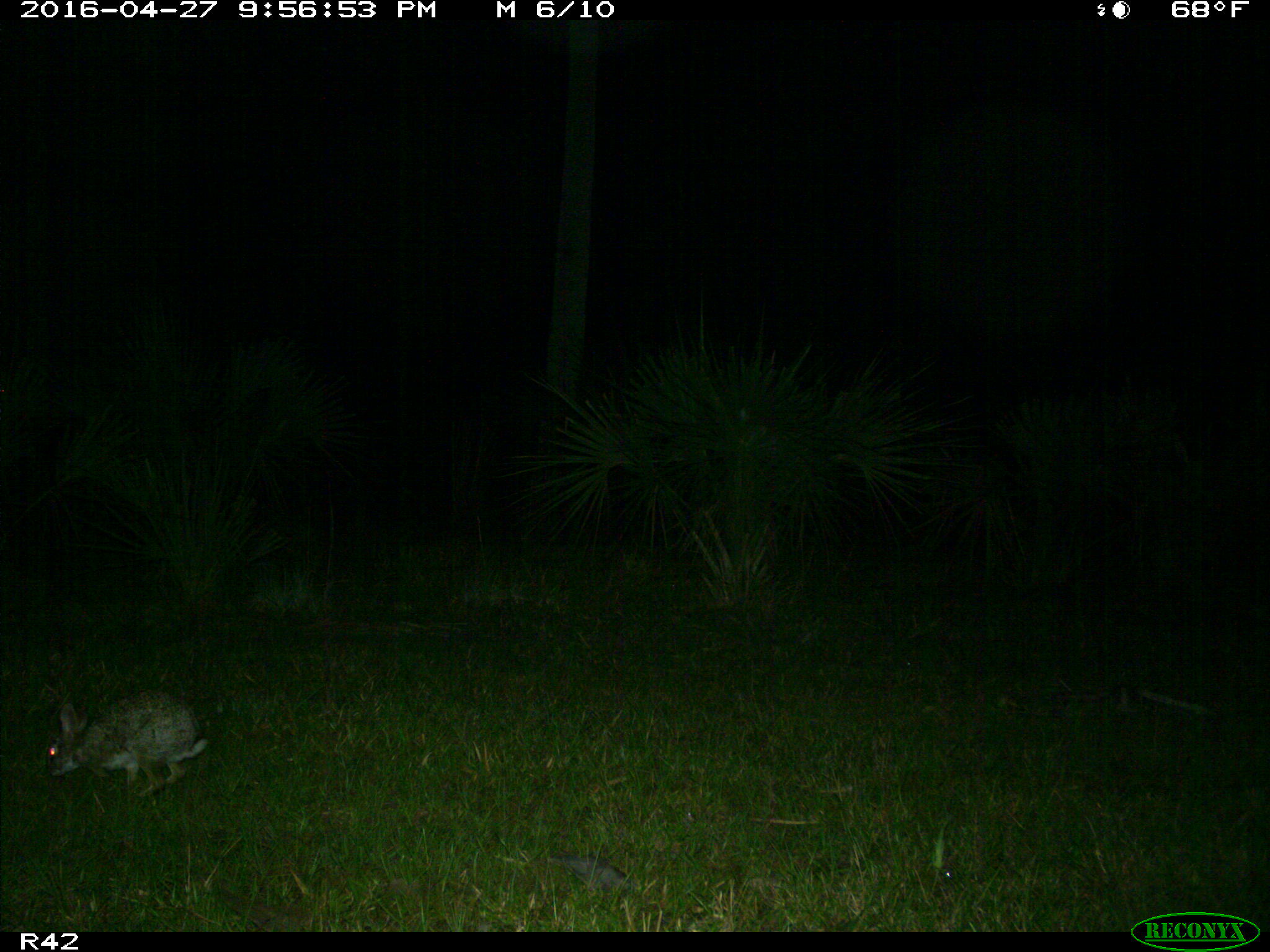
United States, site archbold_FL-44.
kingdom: Animalia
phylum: Chordata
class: Mammalia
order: Lagomorpha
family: Leporidae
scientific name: Leporidae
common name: rabbits and hares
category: unidentified rabbit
Unidentified rabbit (rabbits and hares) (Leporidae).